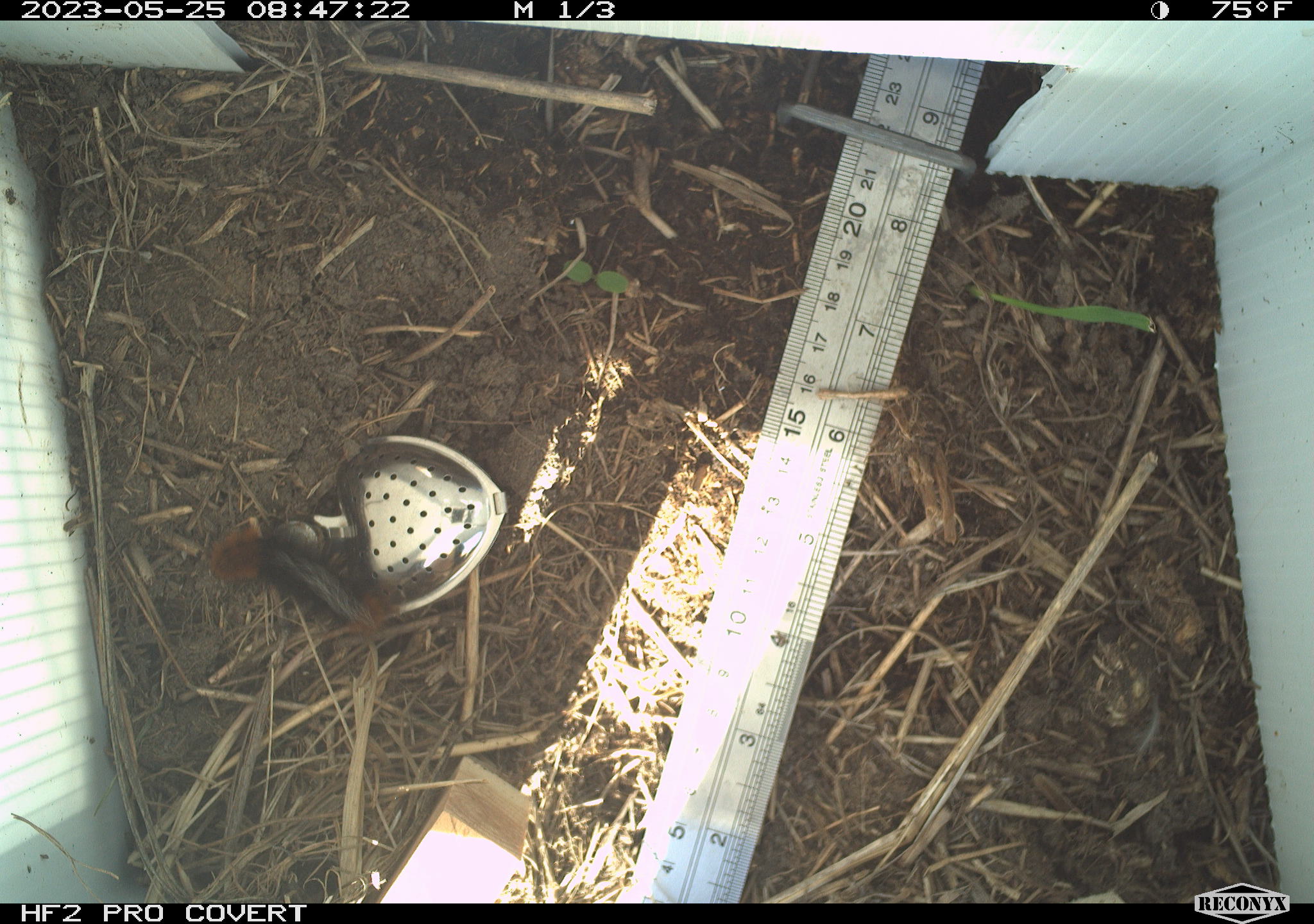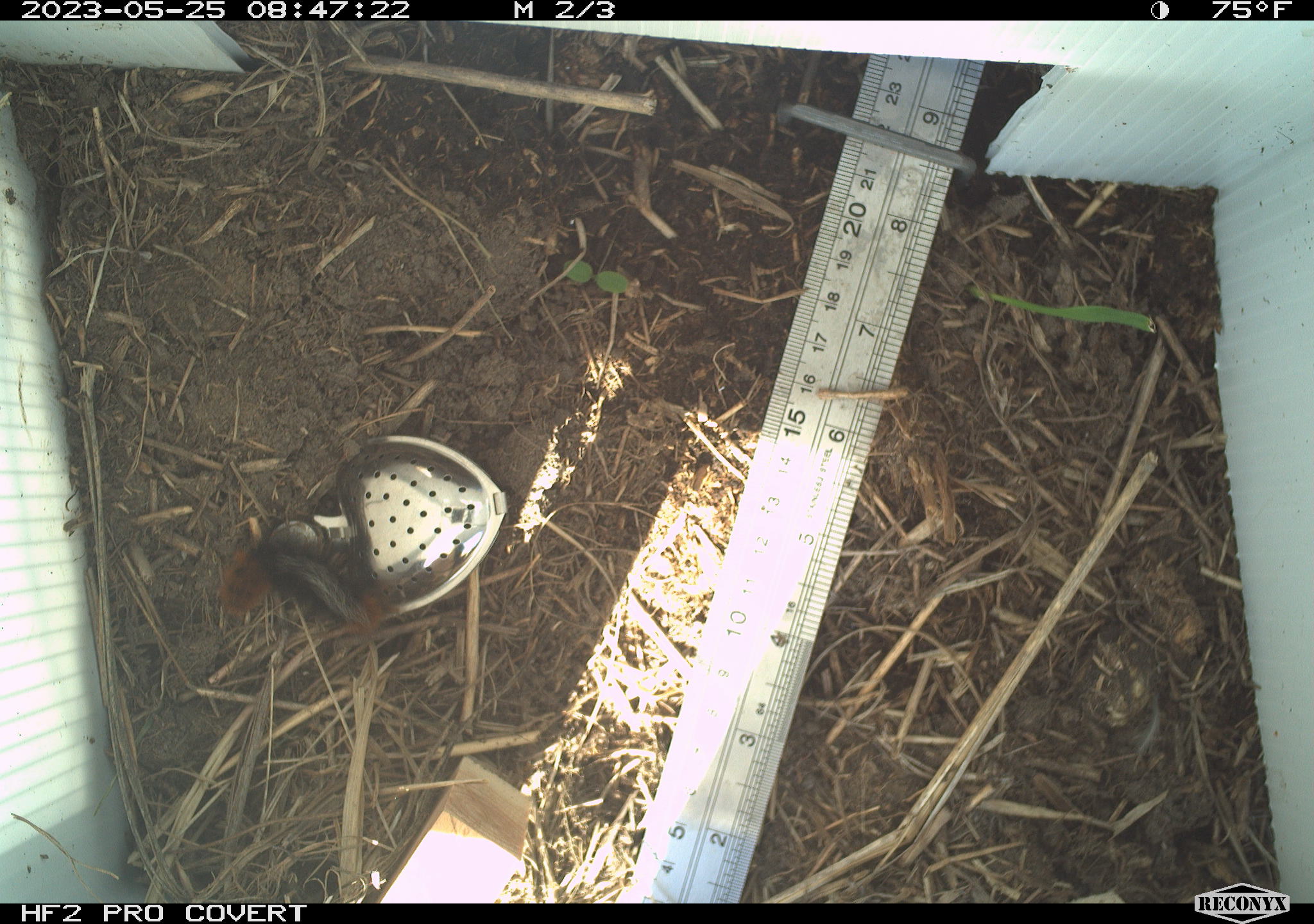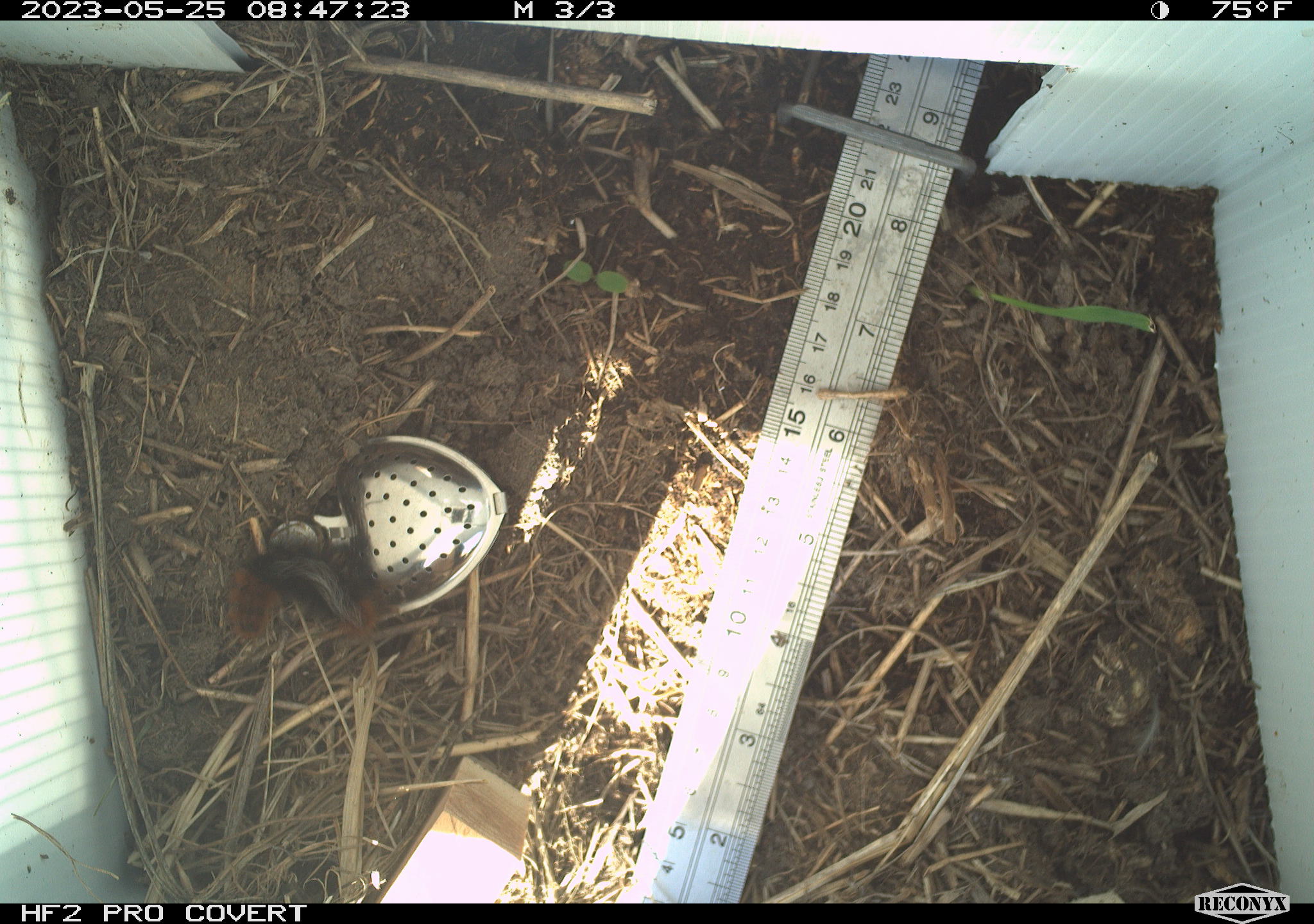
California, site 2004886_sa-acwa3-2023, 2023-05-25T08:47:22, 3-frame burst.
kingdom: Animalia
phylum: Arthropoda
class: Insecta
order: Lepidoptera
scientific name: Lepidoptera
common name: butterflies and moths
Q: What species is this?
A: Butterflies and moths (Lepidoptera).